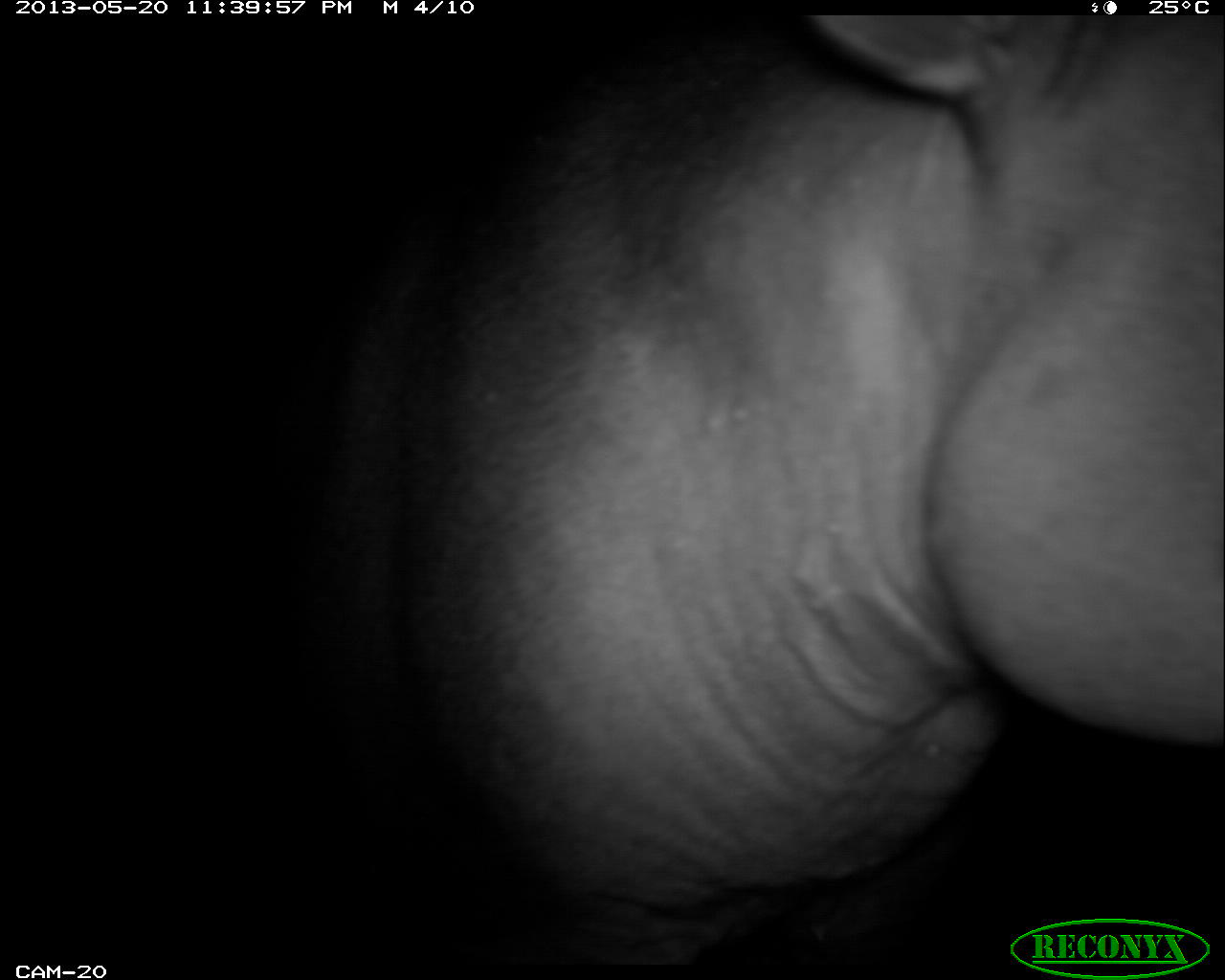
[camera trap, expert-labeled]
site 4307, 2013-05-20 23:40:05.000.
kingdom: Animalia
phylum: Chordata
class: Mammalia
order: Perissodactyla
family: Tapiridae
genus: Tapirus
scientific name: Tapirus bairdii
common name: baird's tapir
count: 1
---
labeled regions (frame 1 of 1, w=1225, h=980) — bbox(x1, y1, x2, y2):
tapirus bairdii: bbox(178, 15, 1219, 965)